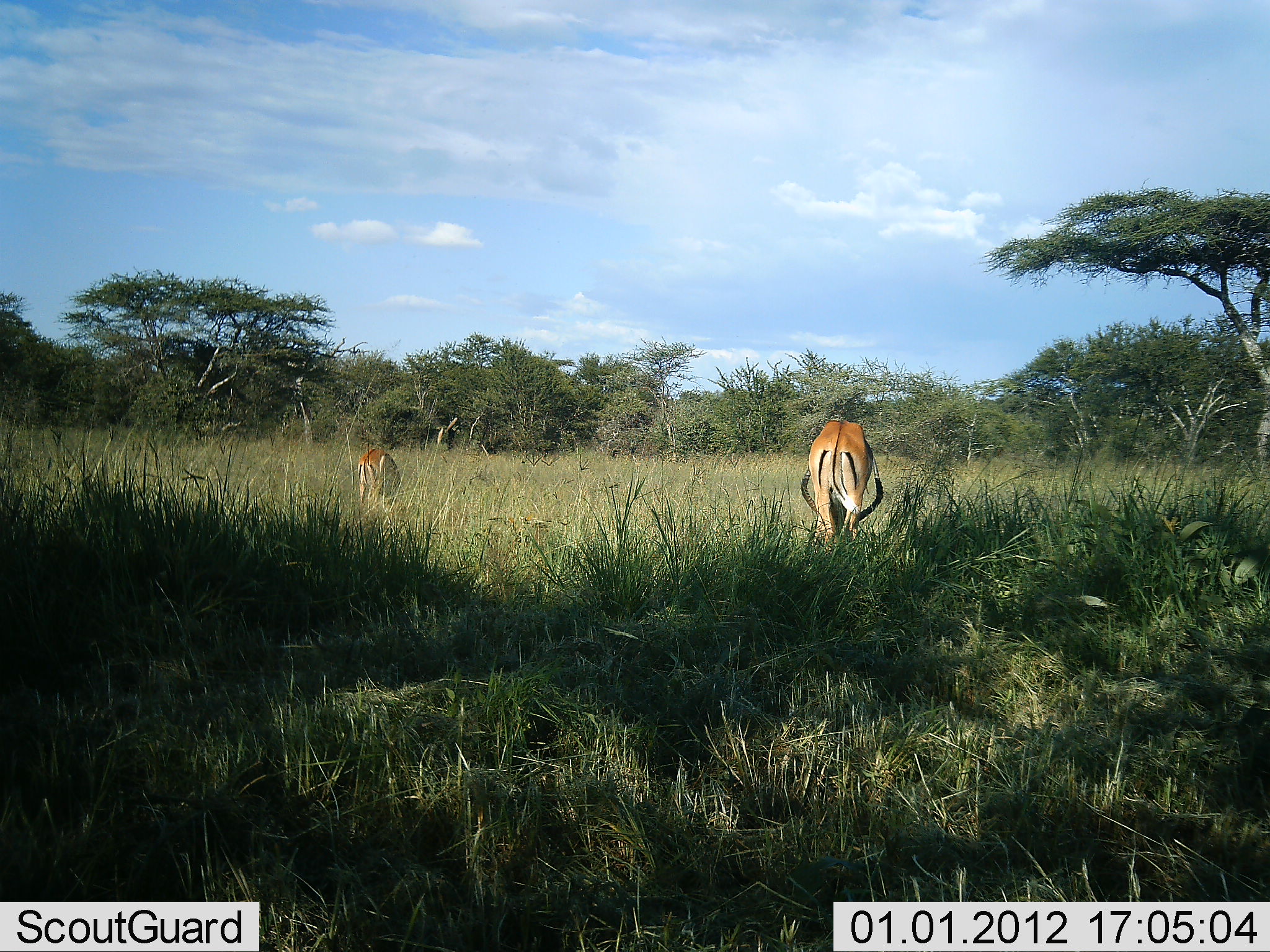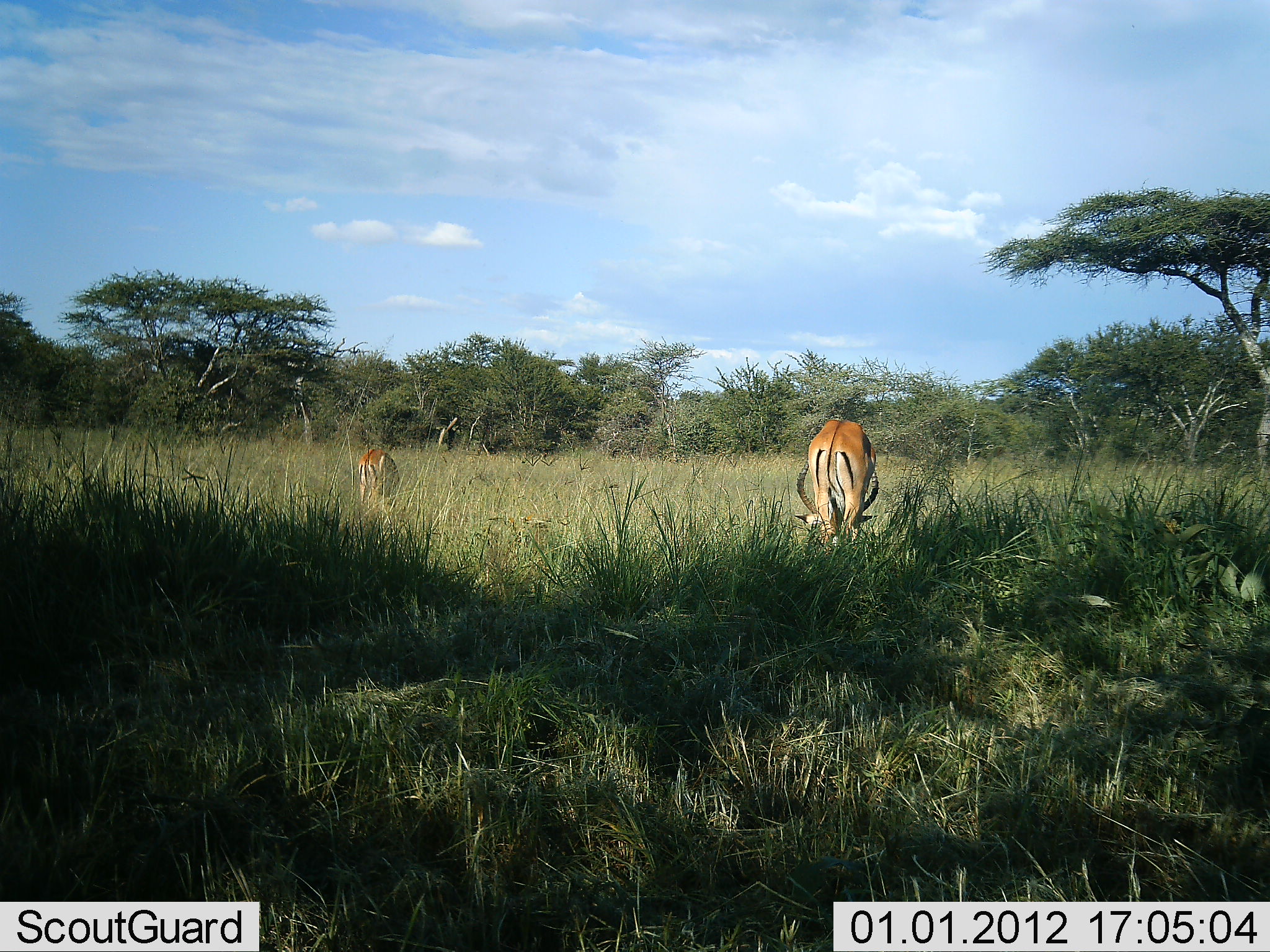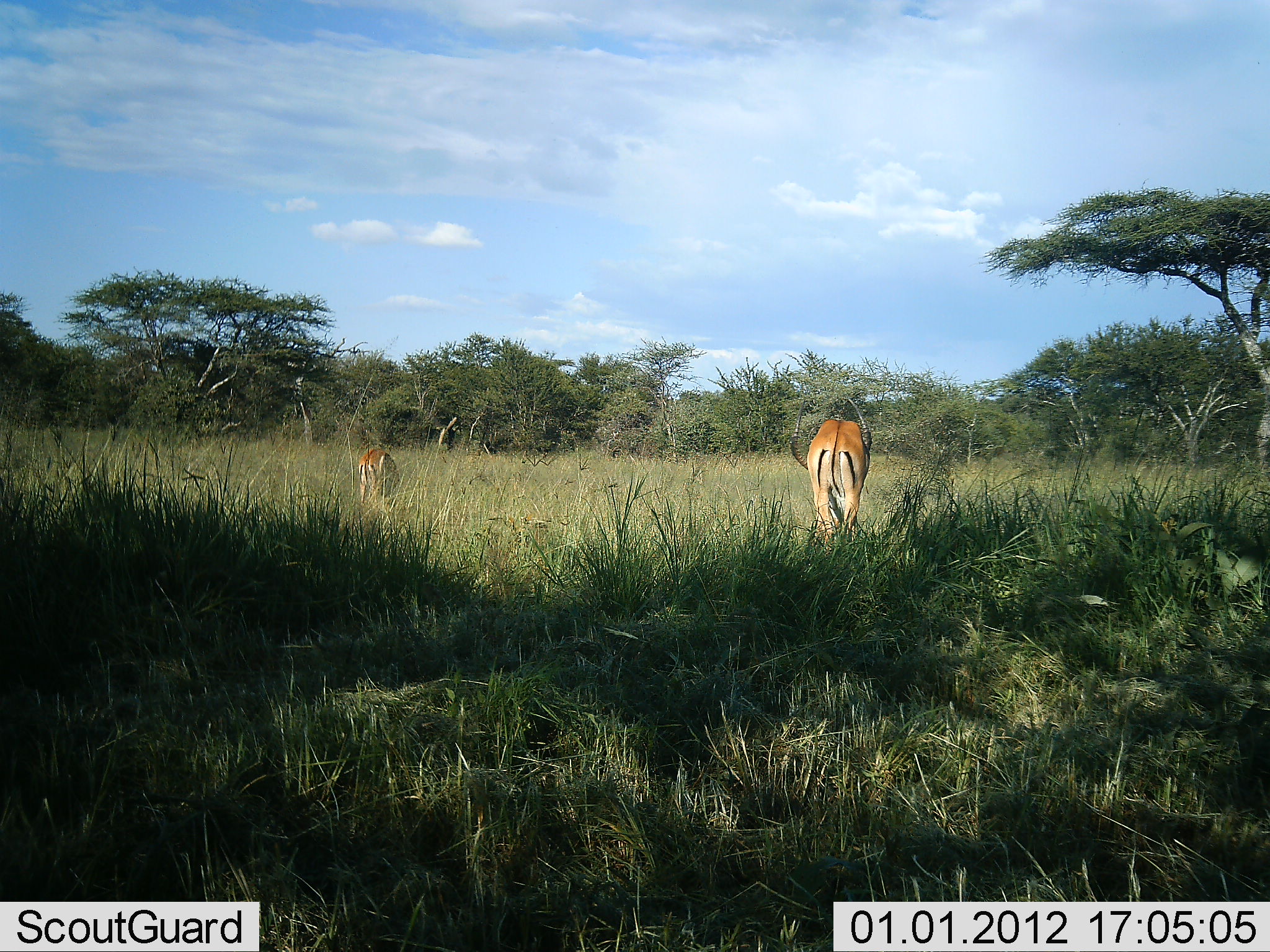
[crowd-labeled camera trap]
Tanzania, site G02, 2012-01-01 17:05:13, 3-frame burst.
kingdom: Animalia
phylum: Chordata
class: Mammalia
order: Artiodactyla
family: Bovidae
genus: Aepyceros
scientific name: Aepyceros melampus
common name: impala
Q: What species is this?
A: Impala (Aepyceros melampus).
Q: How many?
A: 2.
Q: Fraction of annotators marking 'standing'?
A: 24%.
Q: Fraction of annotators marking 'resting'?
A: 0%.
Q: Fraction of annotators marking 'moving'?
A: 4%.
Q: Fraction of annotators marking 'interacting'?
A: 0%.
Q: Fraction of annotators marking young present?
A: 0%.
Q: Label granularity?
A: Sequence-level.